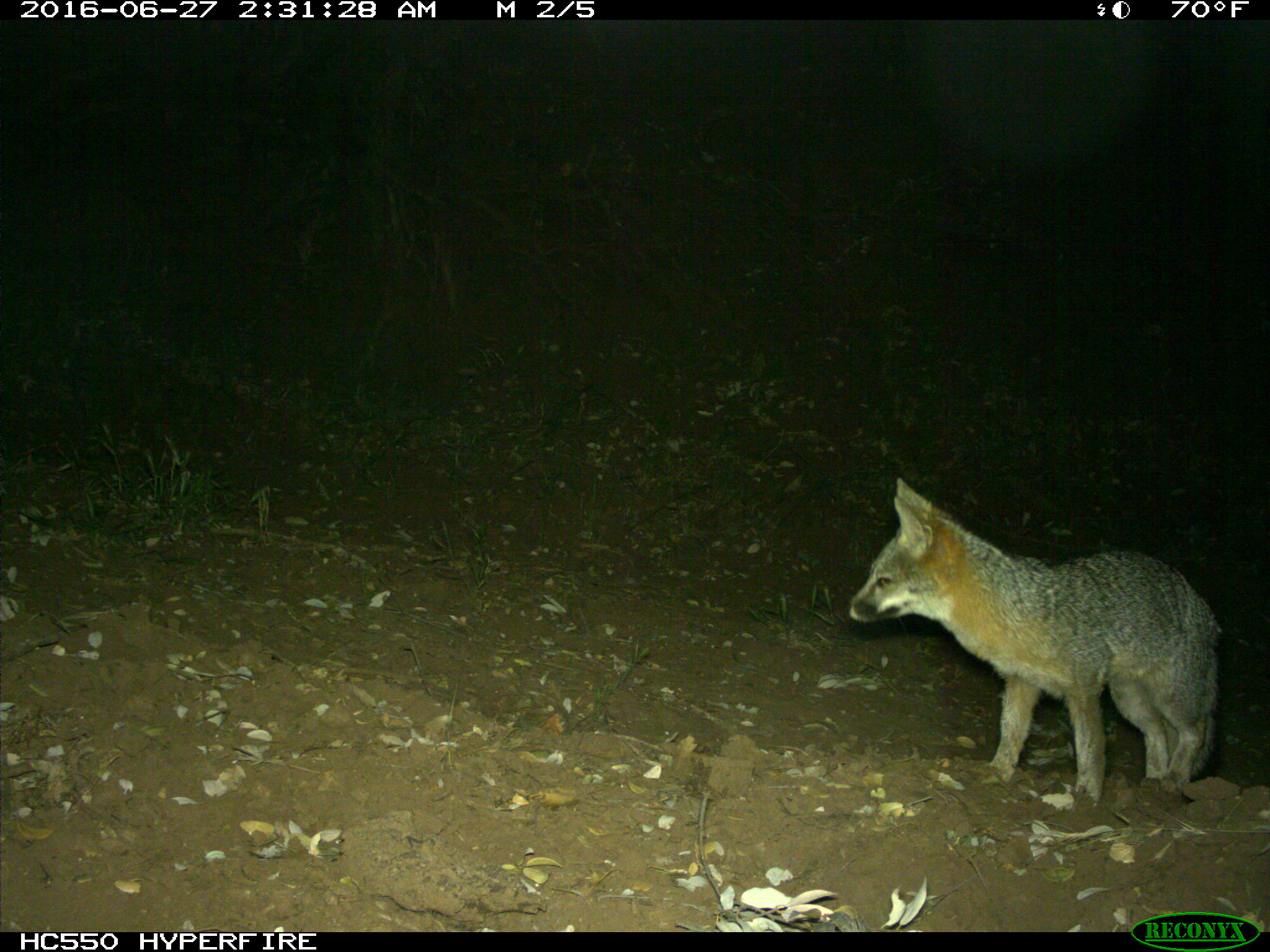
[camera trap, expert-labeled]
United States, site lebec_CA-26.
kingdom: Animalia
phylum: Chordata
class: Mammalia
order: Carnivora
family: Canidae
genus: Urocyon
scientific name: Urocyon cinereoargenteus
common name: gray fox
Urocyon cinereoargenteus (gray fox).